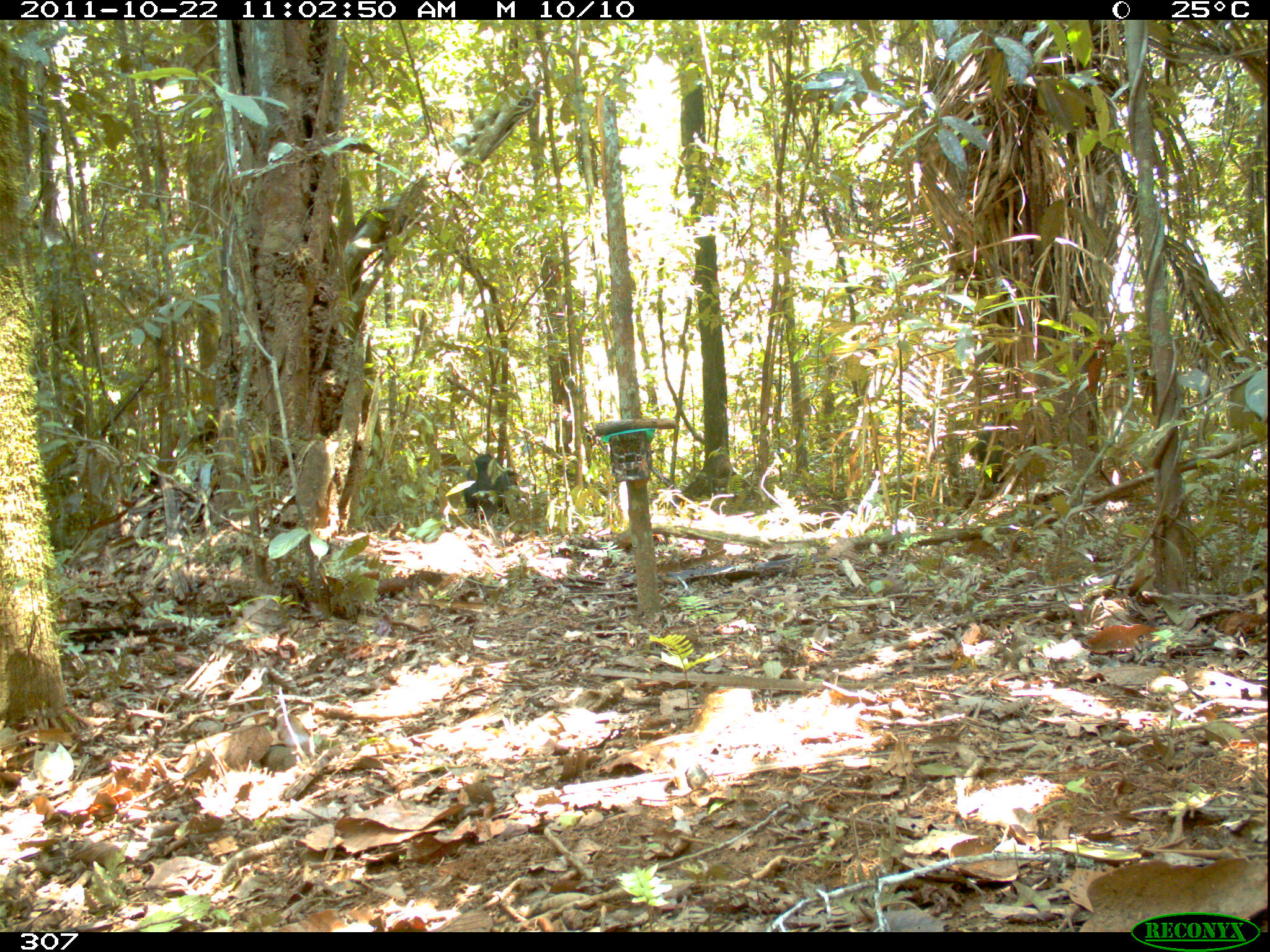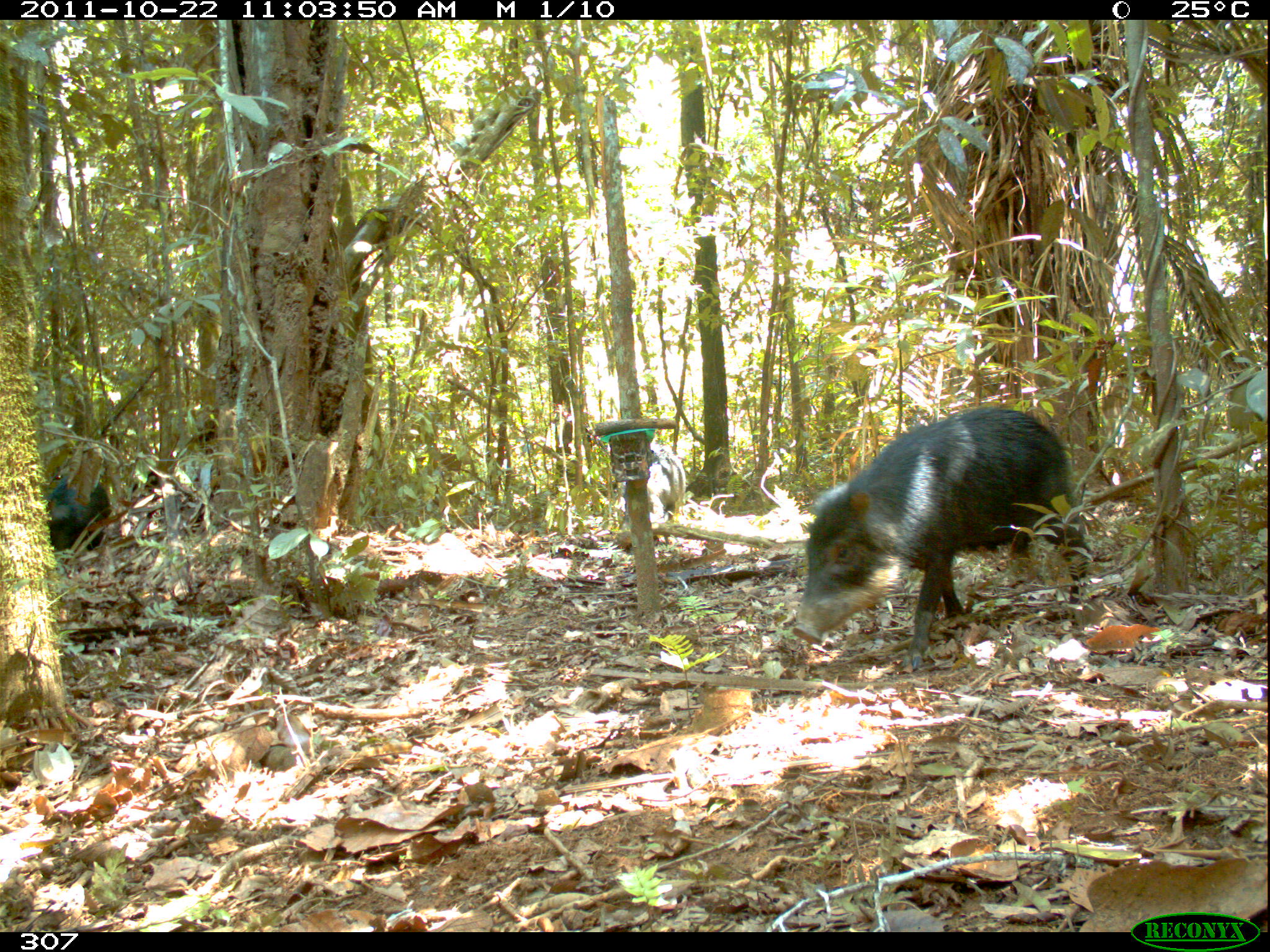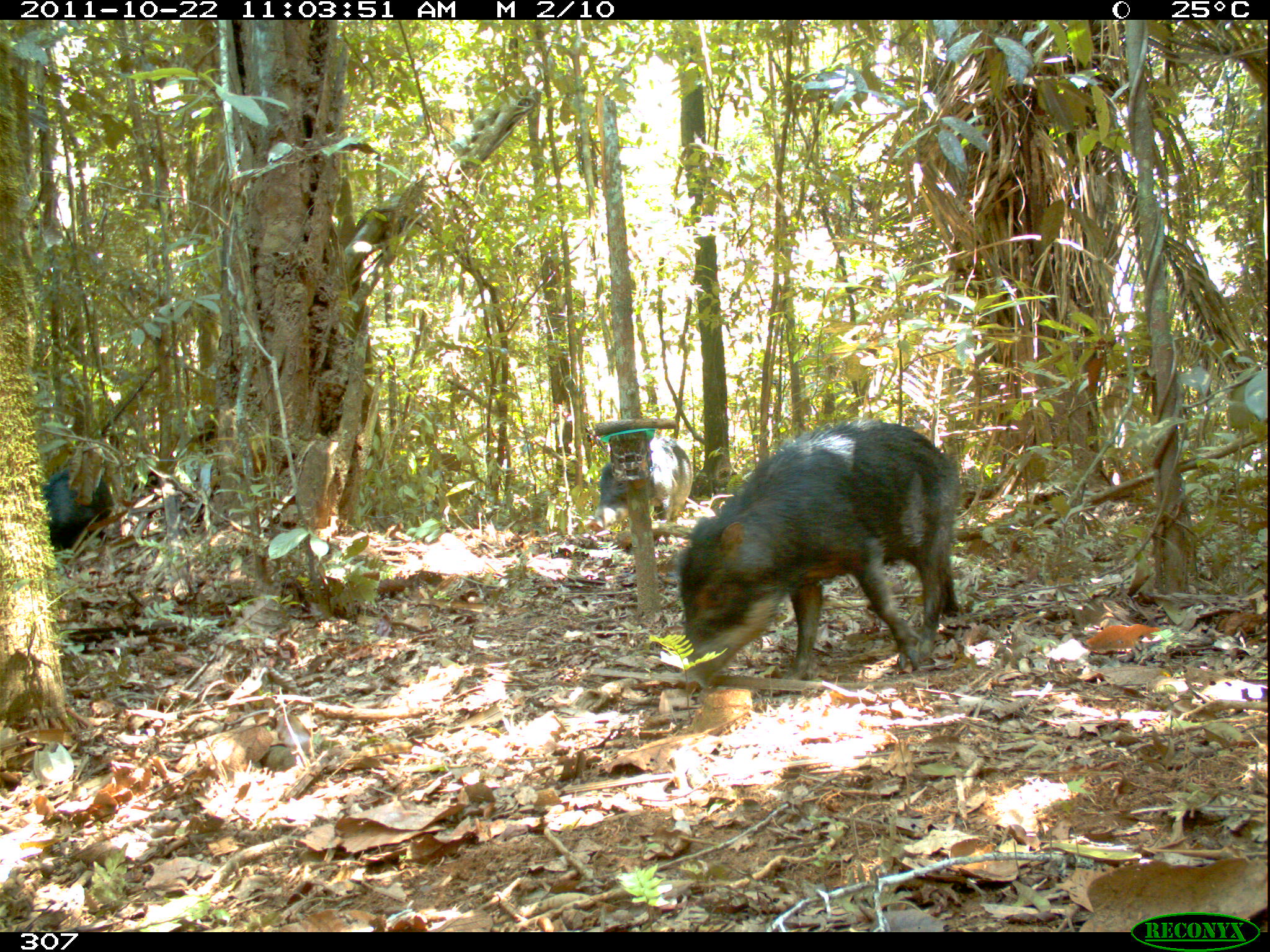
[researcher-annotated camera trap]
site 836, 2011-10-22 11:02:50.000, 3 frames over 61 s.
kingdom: Animalia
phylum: Chordata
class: Mammalia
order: Artiodactyla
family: Tayassuidae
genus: Tayassu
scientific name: Tayassu pecari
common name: white-lipped peccary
Tayassu pecari (white-lipped peccary).